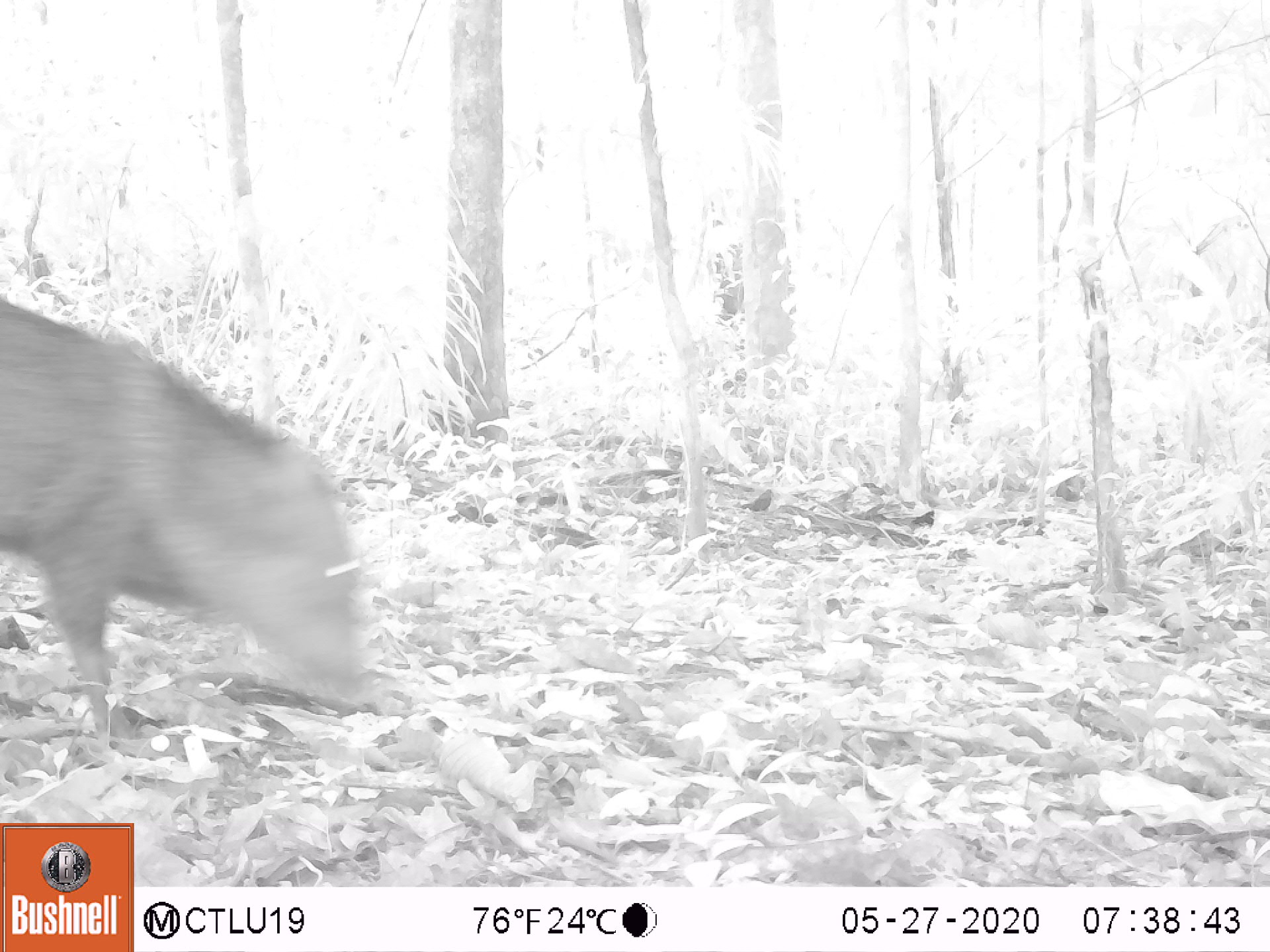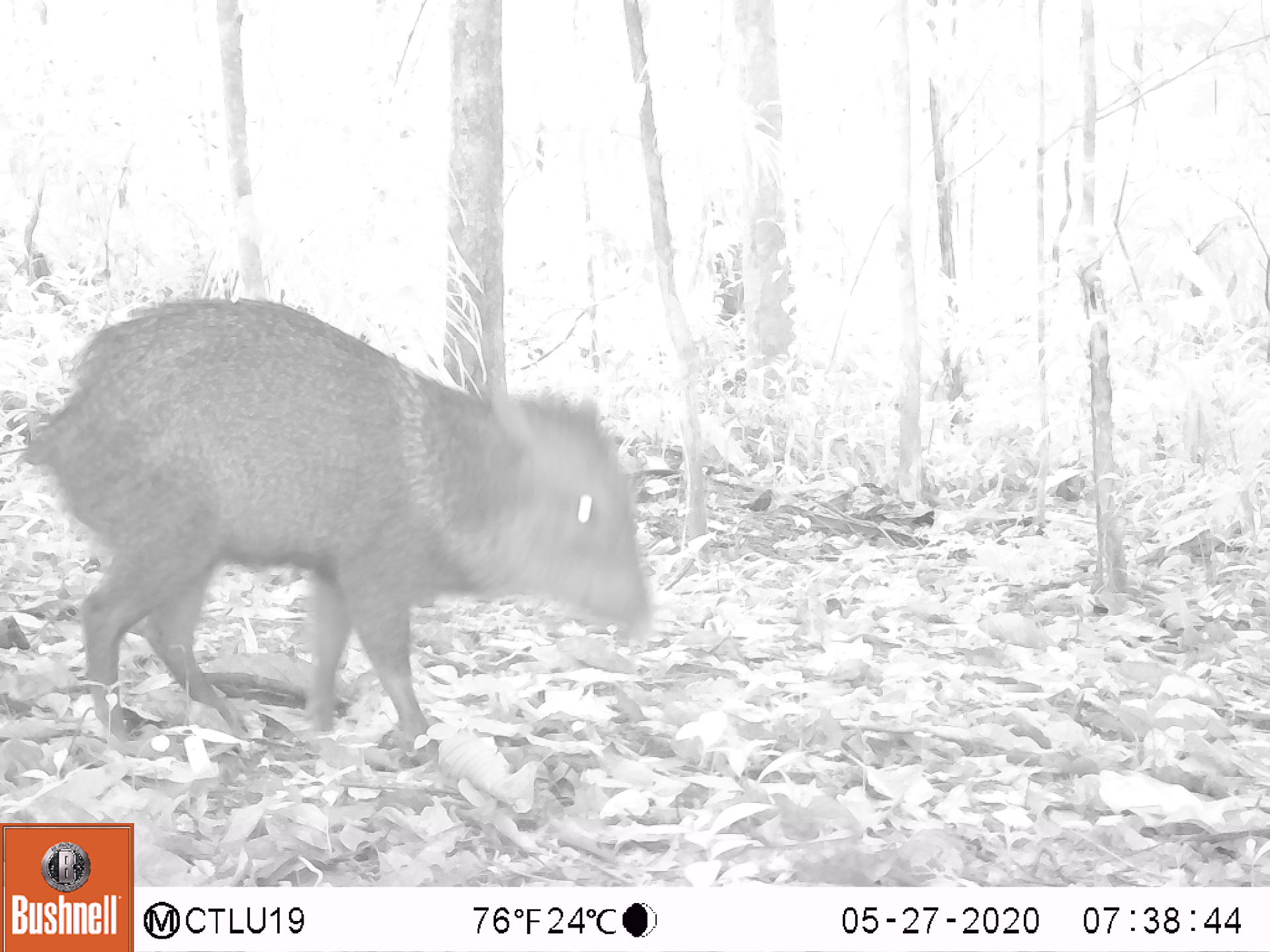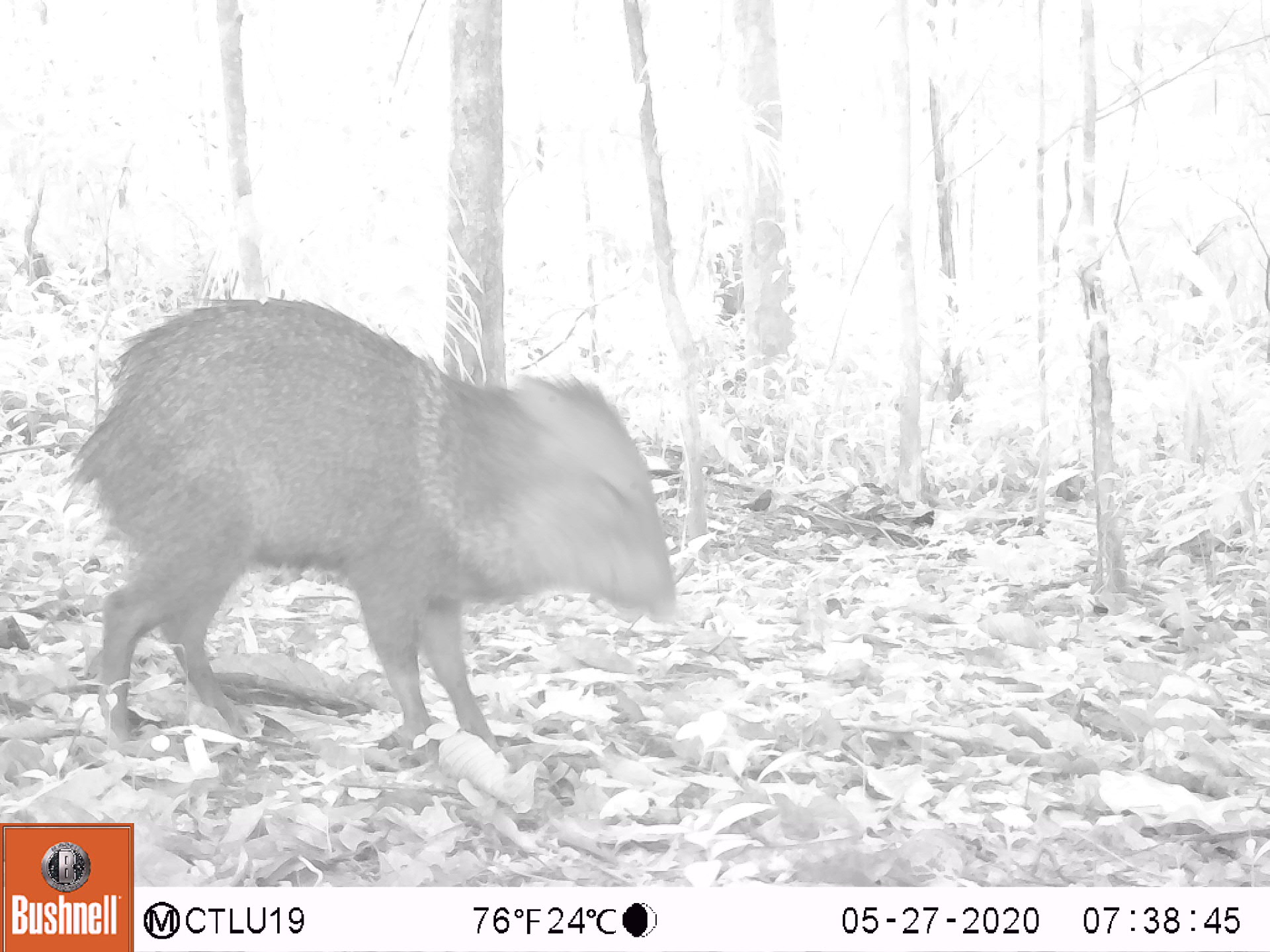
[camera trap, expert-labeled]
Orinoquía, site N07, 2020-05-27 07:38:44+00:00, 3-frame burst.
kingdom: Animalia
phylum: Chordata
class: Mammalia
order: Artiodactyla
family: Tayassuidae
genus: Pecari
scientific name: Pecari tajacu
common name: collared peccary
Collared peccary (Pecari tajacu).